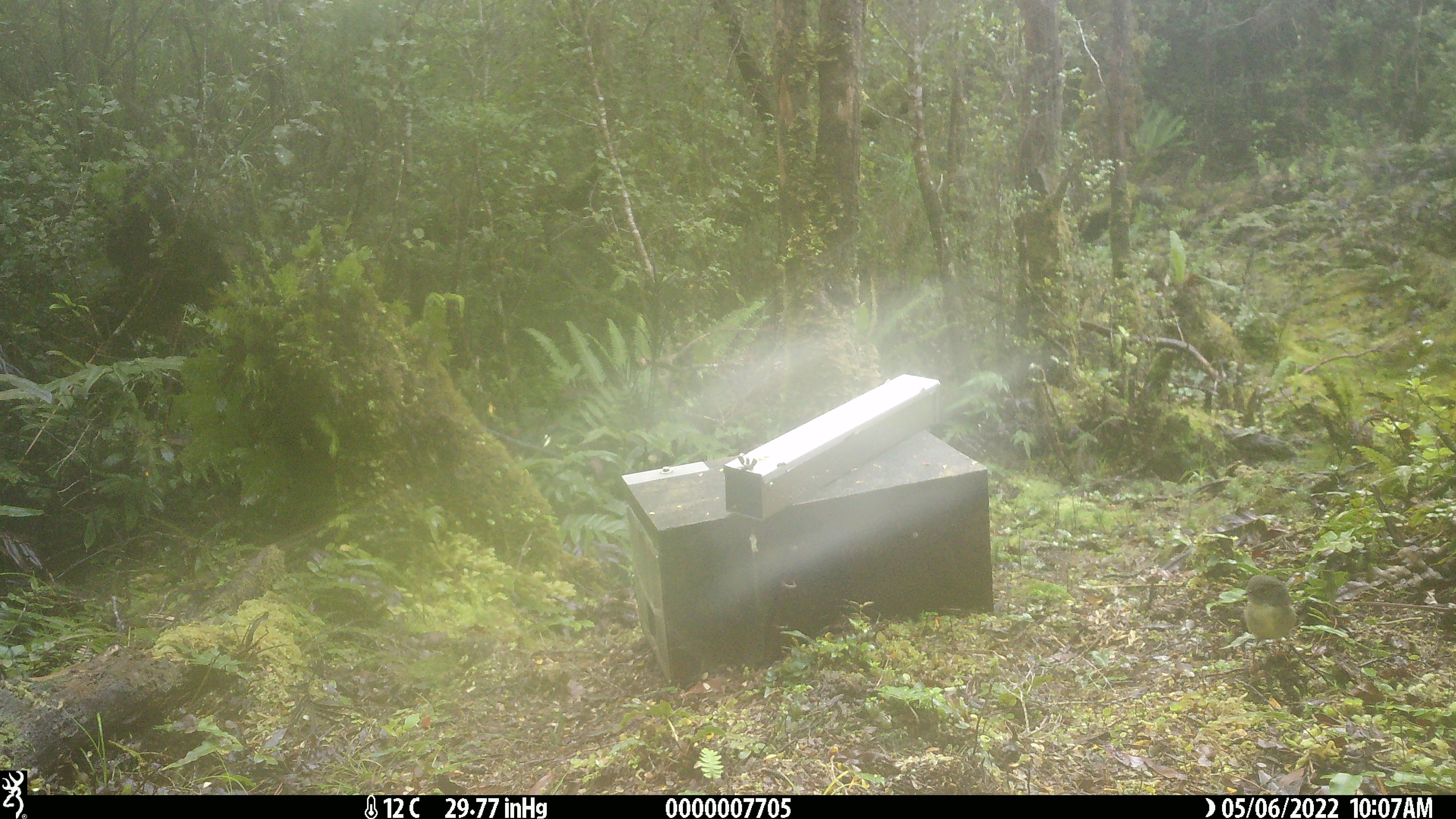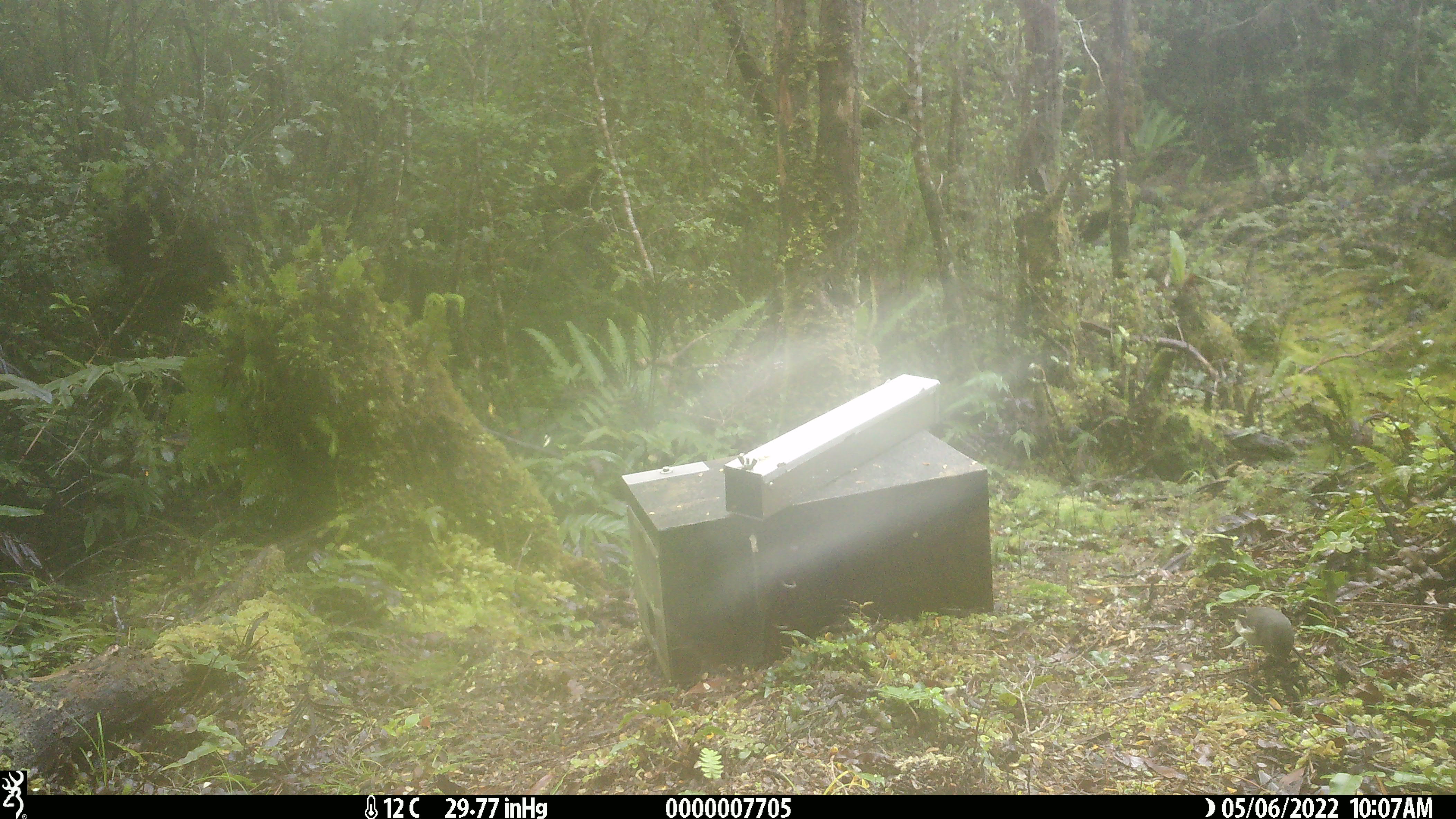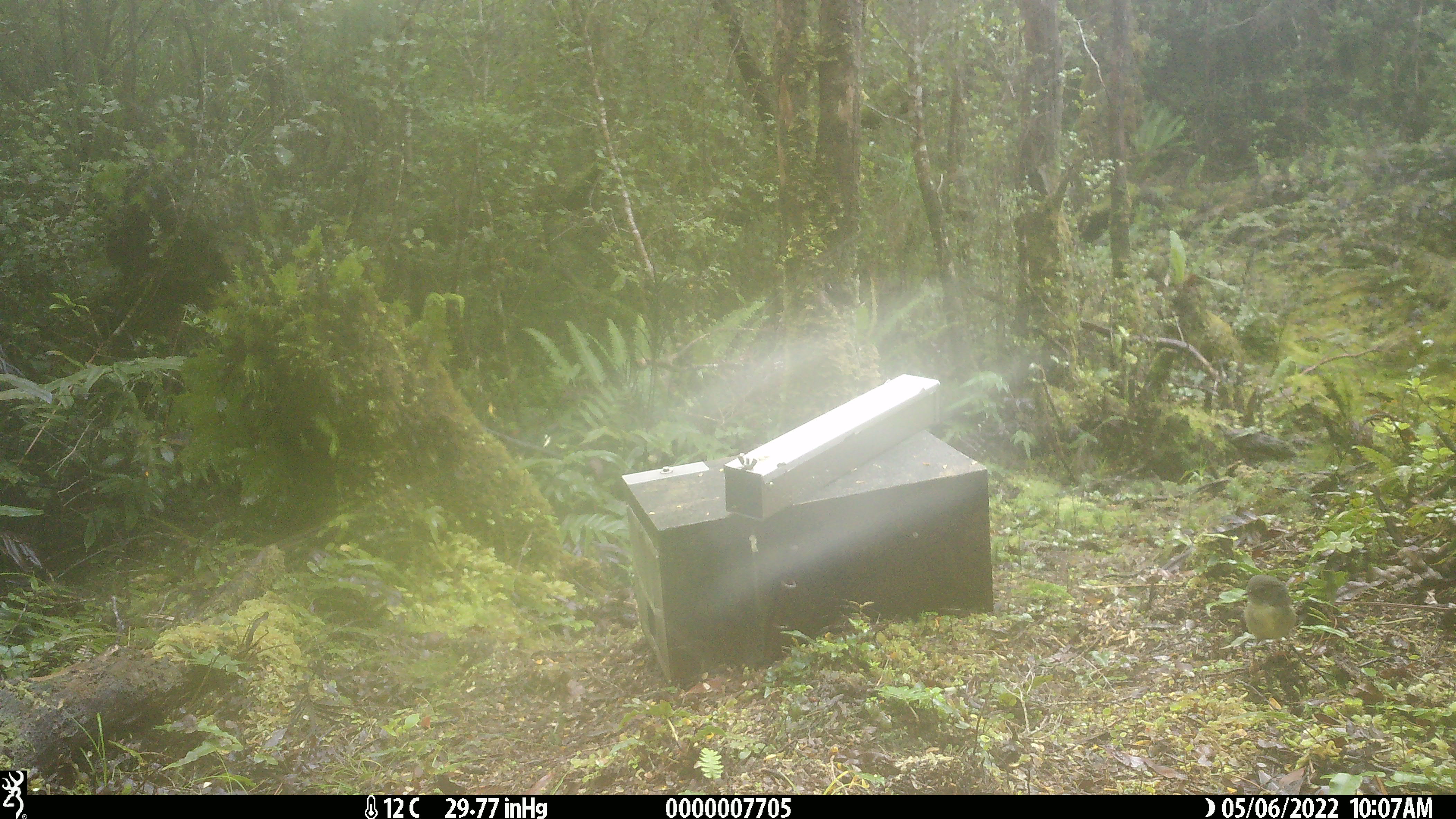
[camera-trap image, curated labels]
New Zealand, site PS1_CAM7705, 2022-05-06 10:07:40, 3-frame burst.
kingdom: Animalia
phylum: Chordata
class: Aves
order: Passeriformes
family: Petroicidae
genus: Petroica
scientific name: Petroica australis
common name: new zealand robin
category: robin